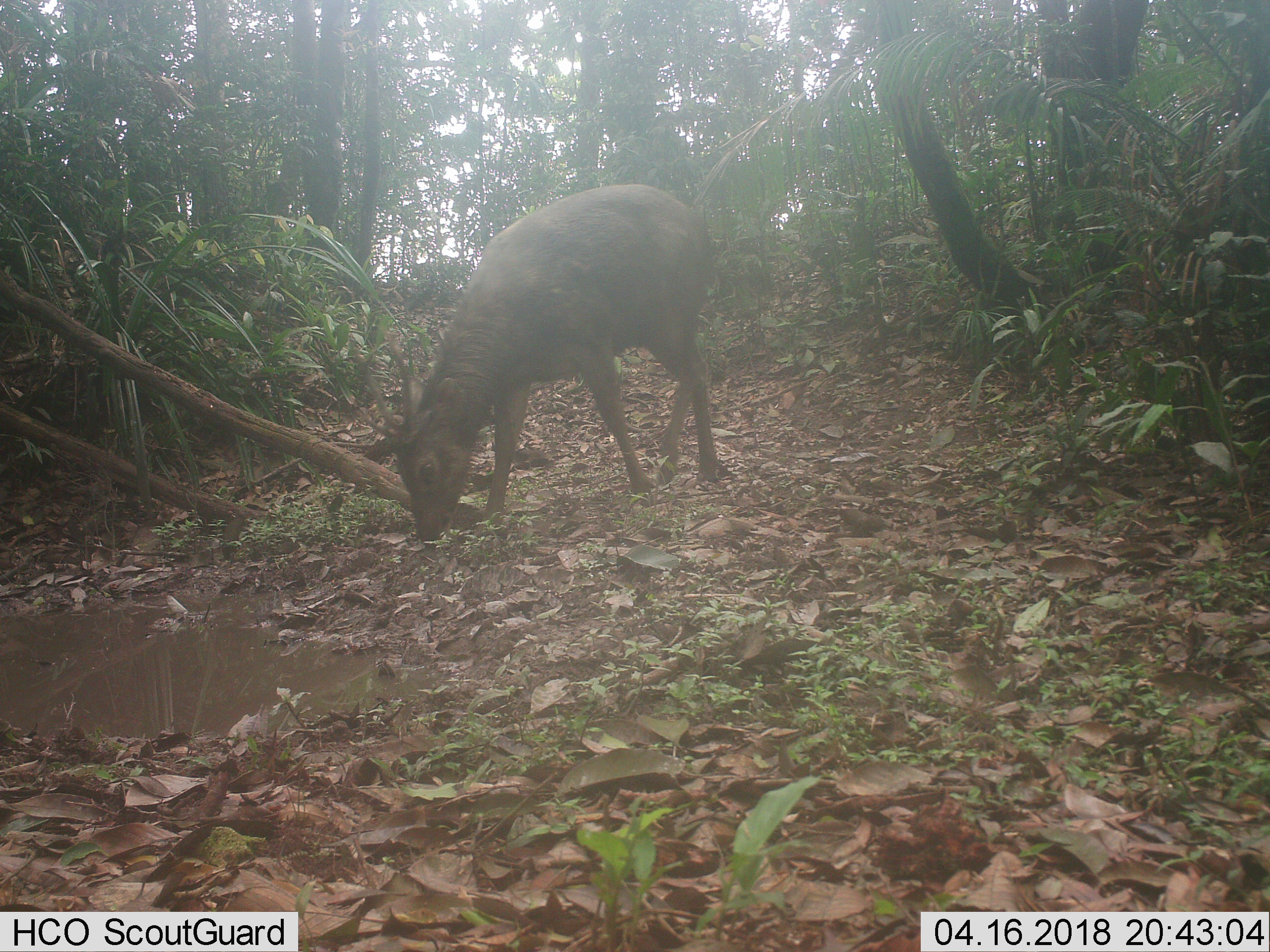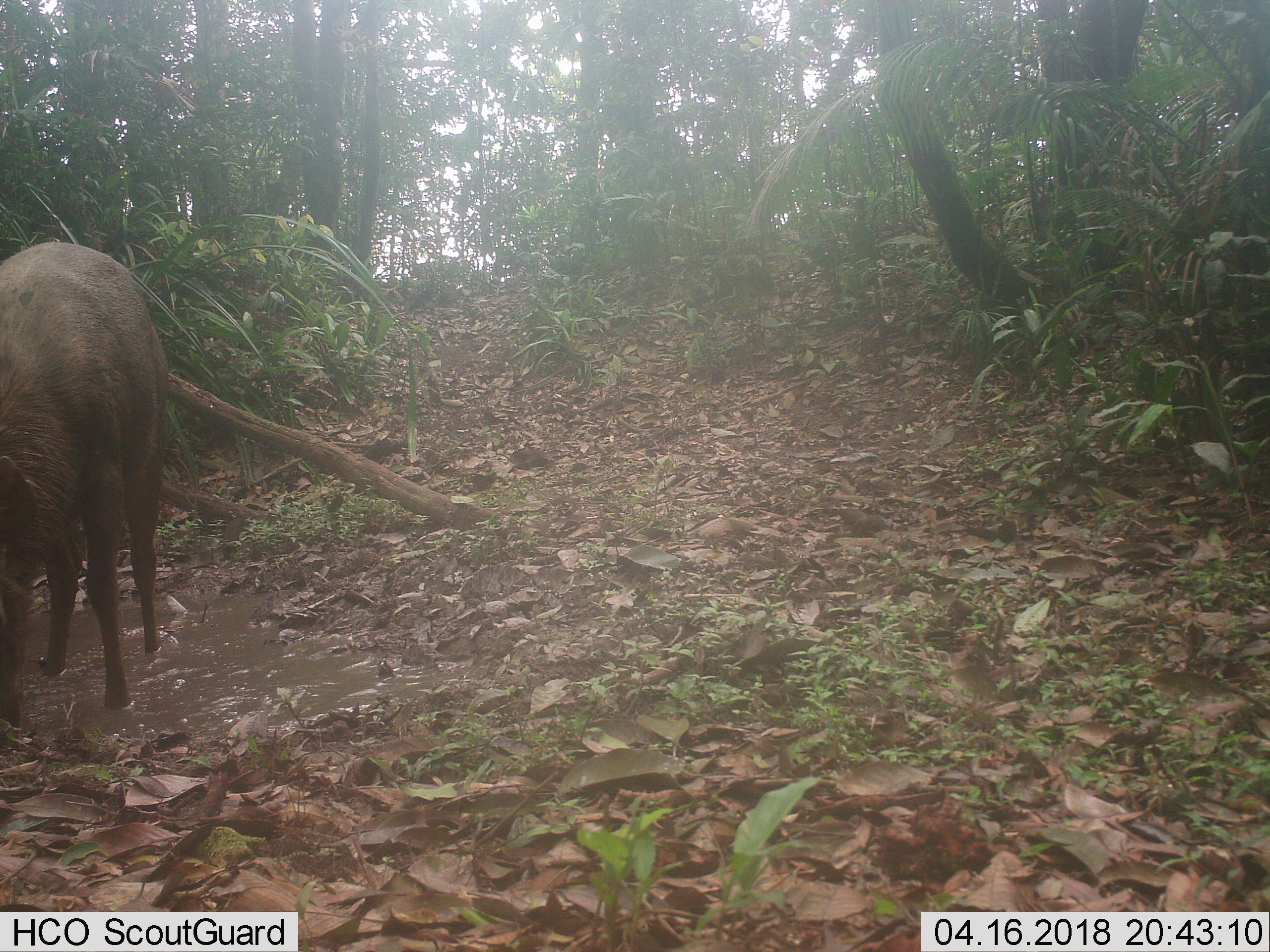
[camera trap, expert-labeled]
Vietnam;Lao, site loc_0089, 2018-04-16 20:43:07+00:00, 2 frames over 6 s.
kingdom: Animalia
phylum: Chordata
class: Mammalia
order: Artiodactyla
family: Cervidae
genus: Rusa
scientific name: Rusa unicolor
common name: sambar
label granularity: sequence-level